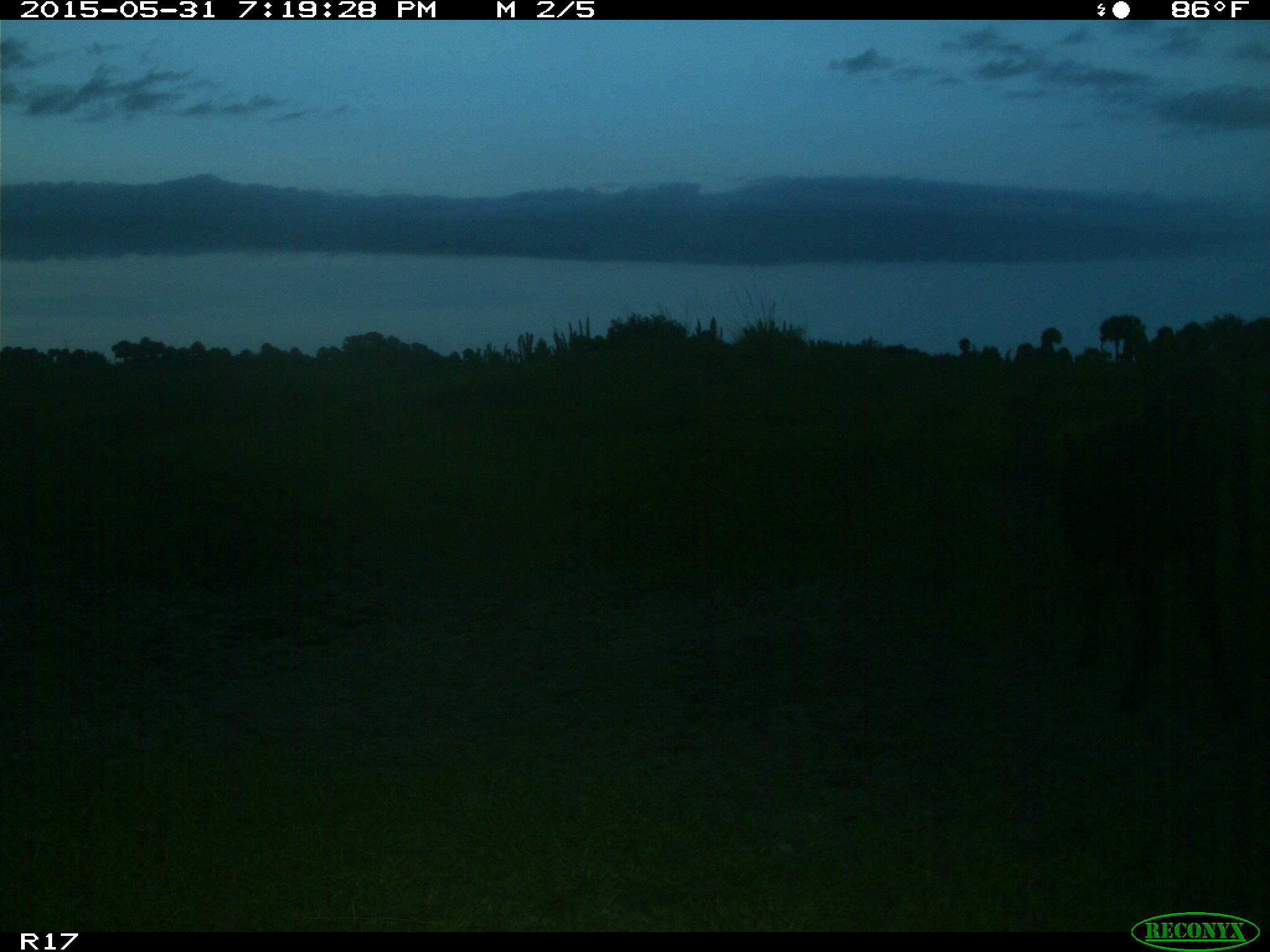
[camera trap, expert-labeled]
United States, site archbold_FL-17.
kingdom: Animalia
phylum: Chordata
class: Mammalia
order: Artiodactyla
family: Bovidae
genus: Bos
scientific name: Bos taurus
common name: domestic cow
Bos taurus (domestic cow).